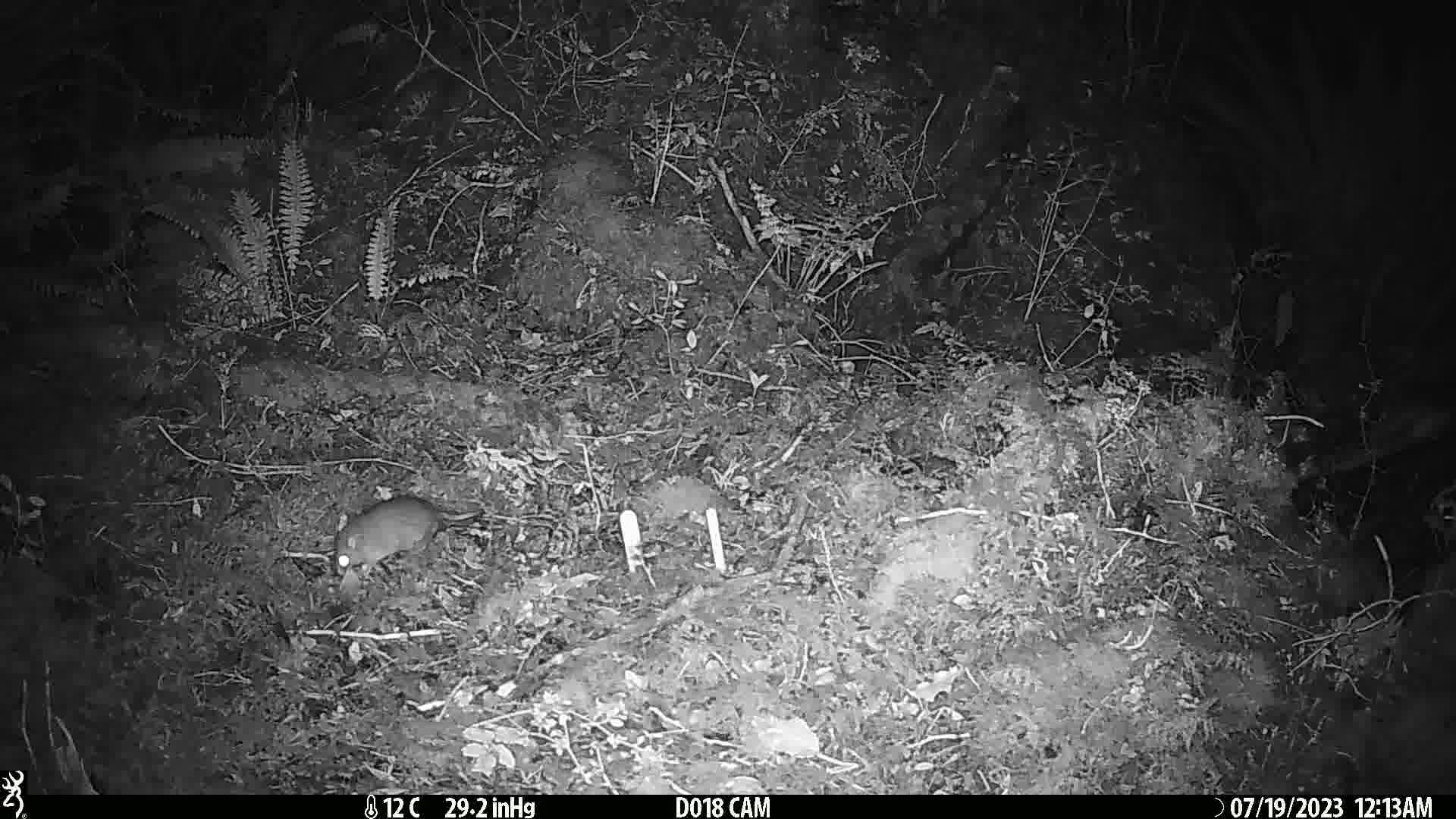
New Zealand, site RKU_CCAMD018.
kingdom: Animalia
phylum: Chordata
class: Mammalia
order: Rodentia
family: Muridae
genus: Rattus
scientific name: Rattus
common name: rat